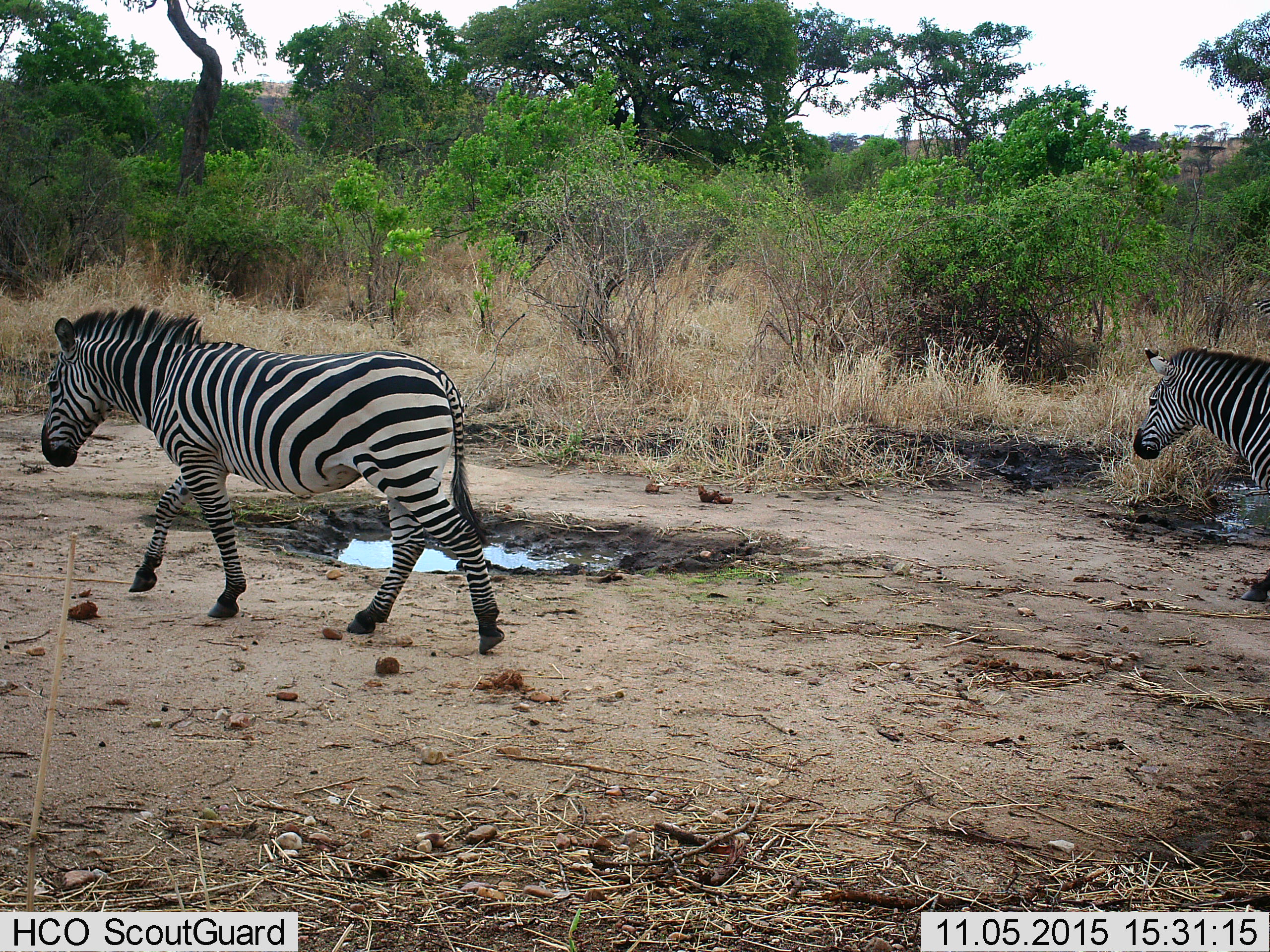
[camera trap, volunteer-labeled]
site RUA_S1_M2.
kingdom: Animalia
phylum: Chordata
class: Mammalia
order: Perissodactyla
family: Equidae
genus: Equus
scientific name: Equus quagga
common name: plains zebra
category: zebraplains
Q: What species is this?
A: Zebraplains (plains zebra) (Equus quagga).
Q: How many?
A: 2.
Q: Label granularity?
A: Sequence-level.